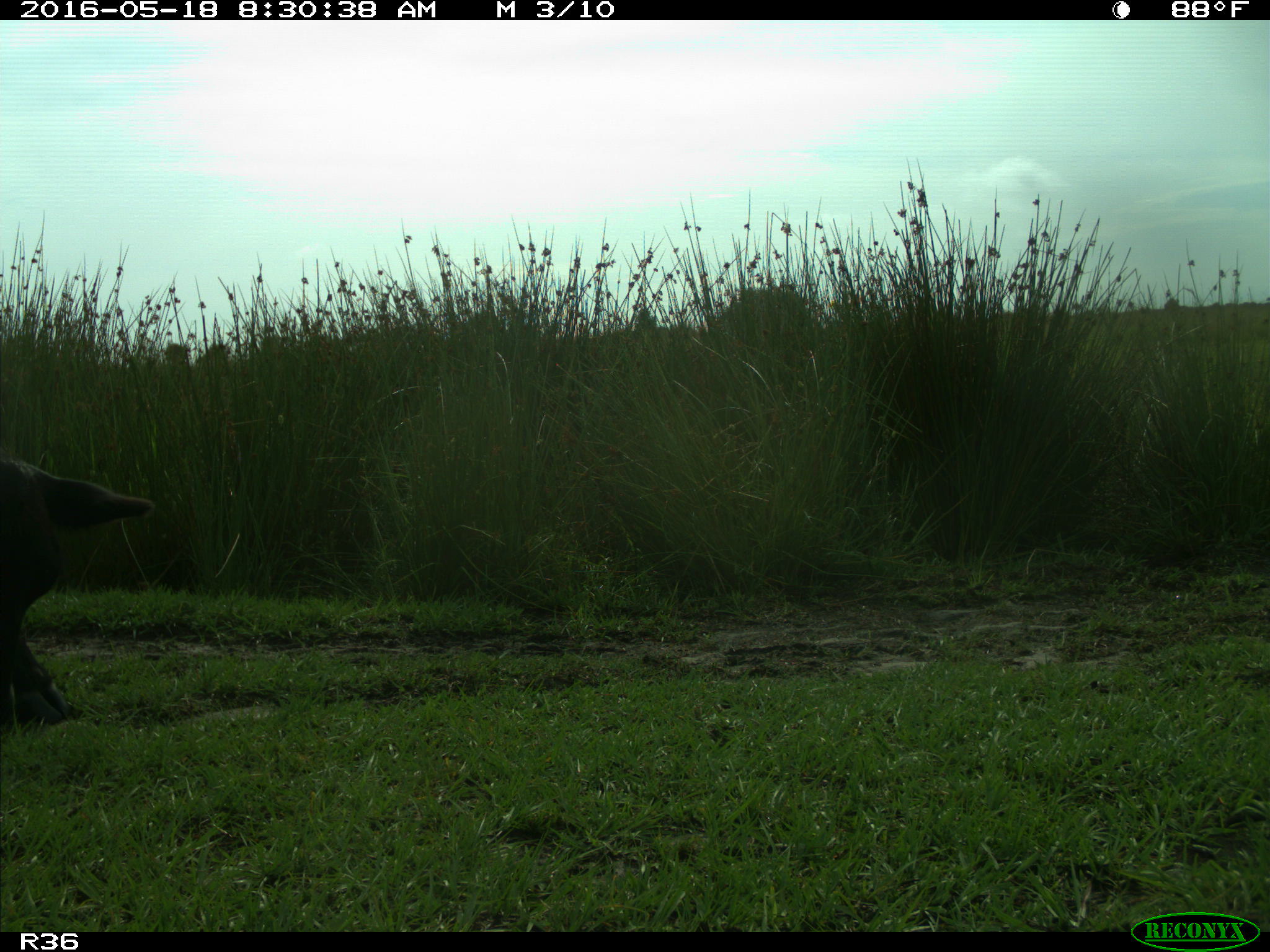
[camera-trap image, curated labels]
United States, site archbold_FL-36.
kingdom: Animalia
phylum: Chordata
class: Mammalia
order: Artiodactyla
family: Bovidae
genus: Bos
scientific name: Bos taurus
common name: domestic cow